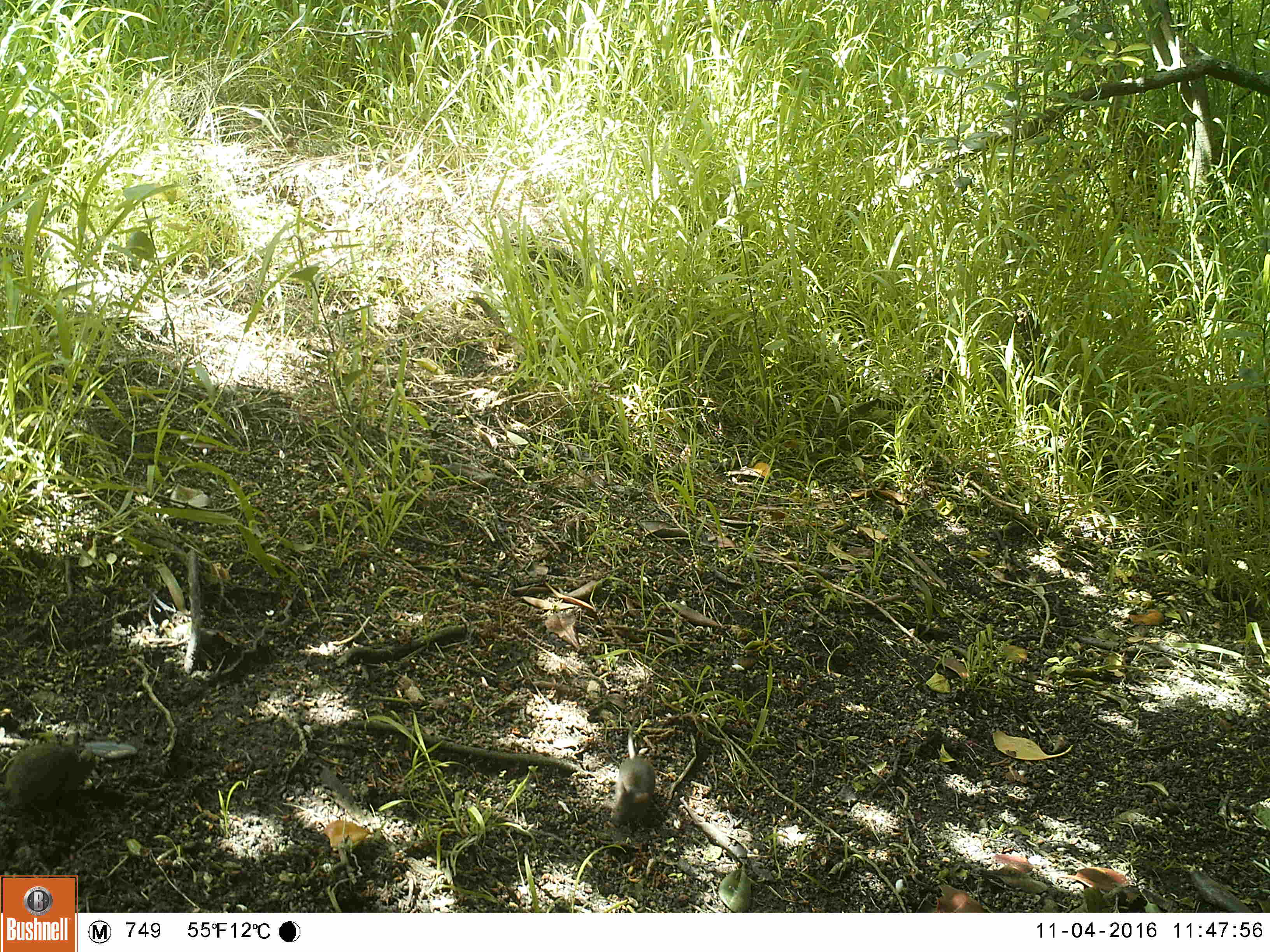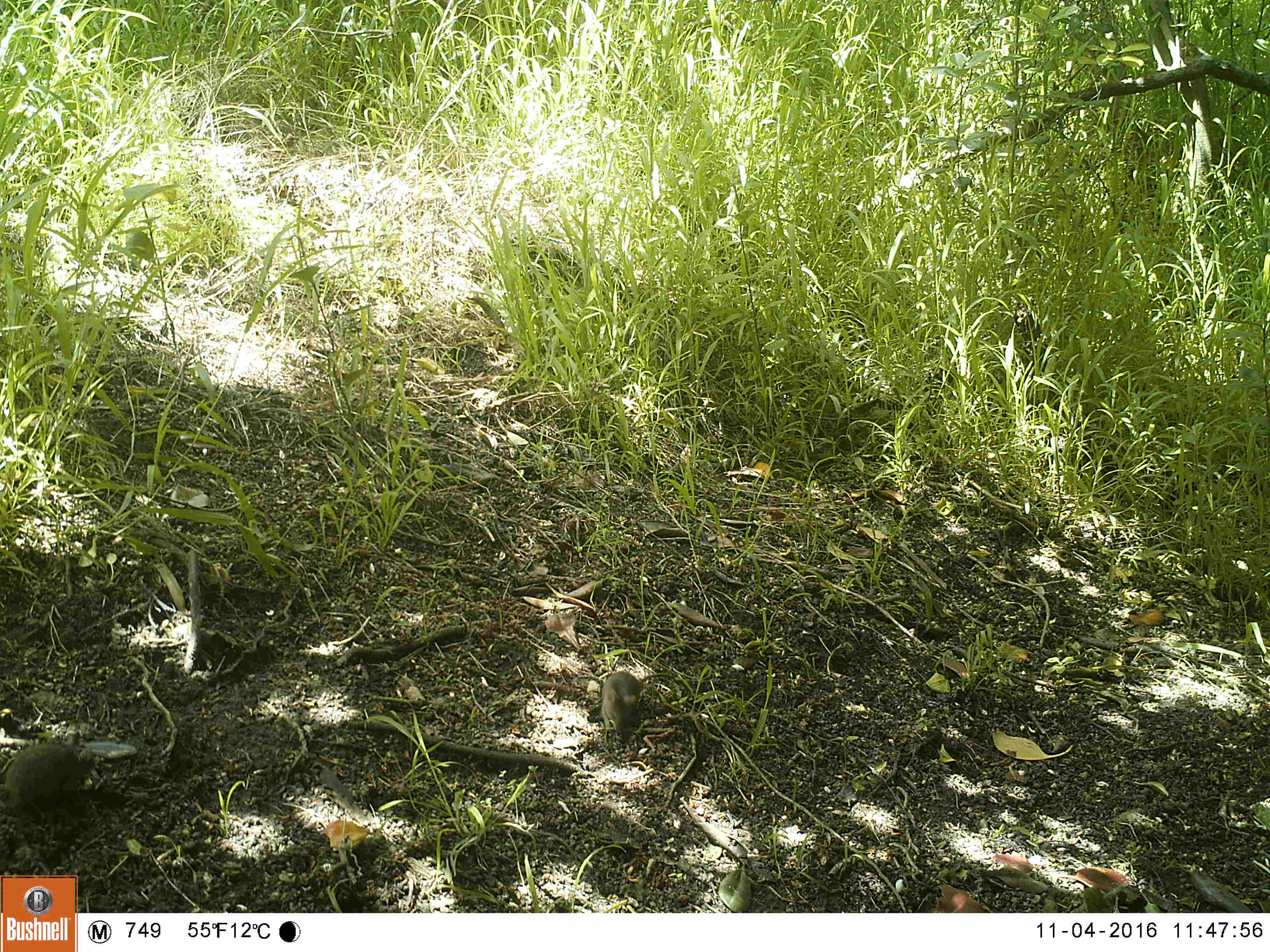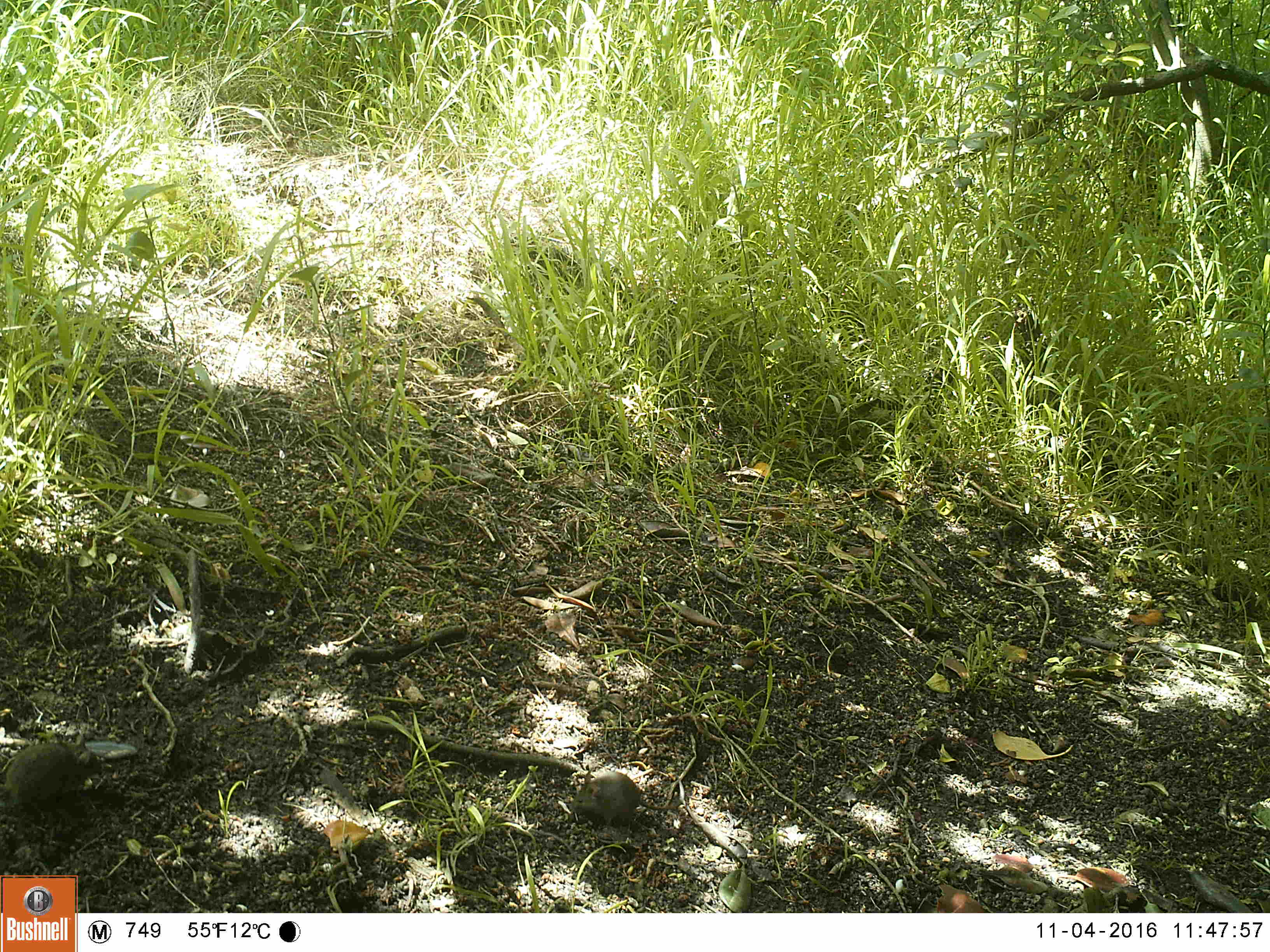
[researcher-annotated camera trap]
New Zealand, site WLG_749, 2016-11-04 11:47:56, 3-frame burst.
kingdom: Animalia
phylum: Chordata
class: Mammalia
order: Rodentia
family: Muridae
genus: Mus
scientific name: Mus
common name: mouse